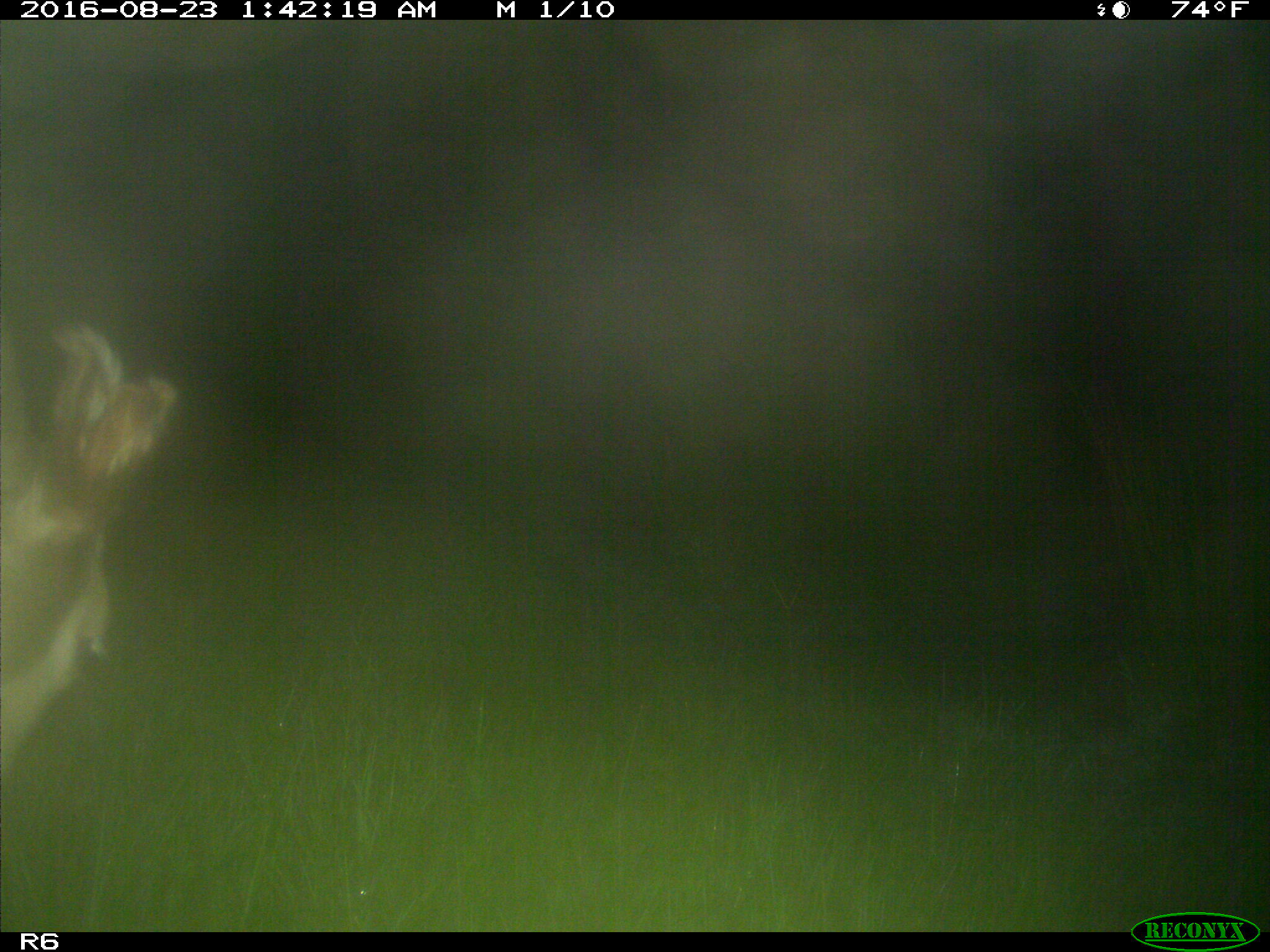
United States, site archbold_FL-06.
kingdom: Animalia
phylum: Chordata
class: Mammalia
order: Artiodactyla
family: Bovidae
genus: Bos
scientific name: Bos taurus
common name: domestic cow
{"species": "Bos taurus (domestic cow)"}